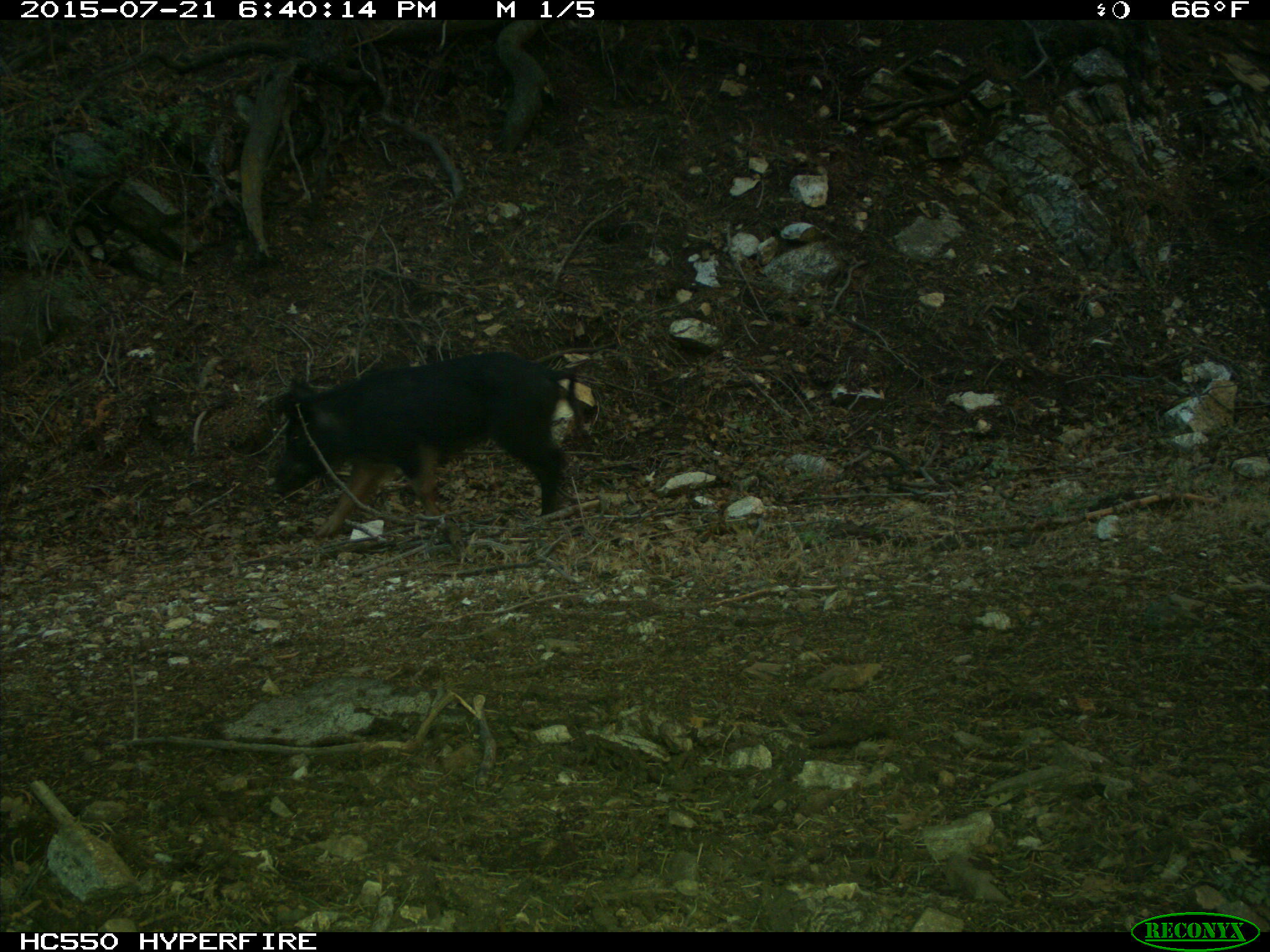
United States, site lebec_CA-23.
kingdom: Animalia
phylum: Chordata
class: Mammalia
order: Artiodactyla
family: Suidae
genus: Sus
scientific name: Sus scrofa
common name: wild boar